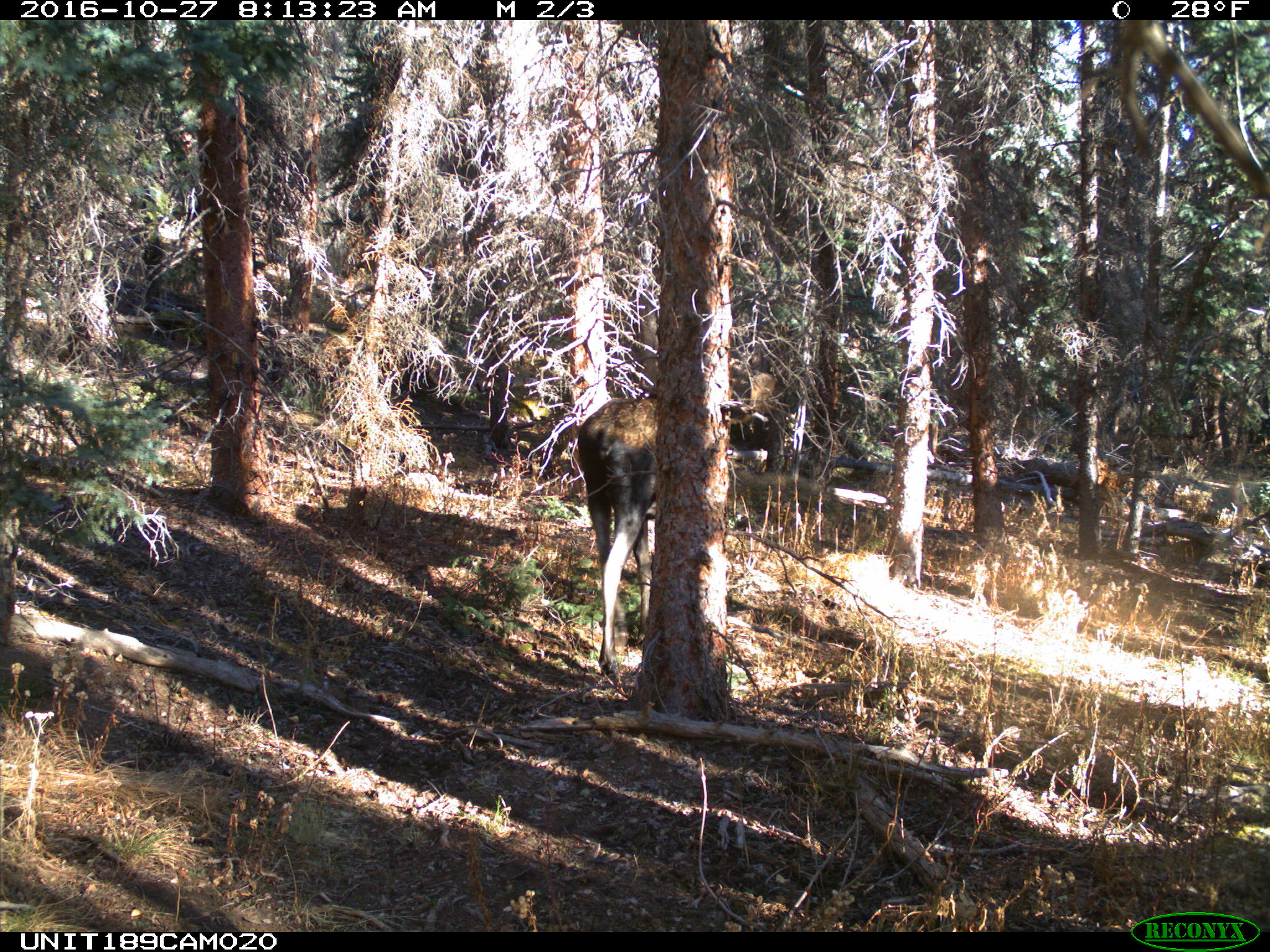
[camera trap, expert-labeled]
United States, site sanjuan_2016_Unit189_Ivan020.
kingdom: Animalia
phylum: Chordata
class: Mammalia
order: Artiodactyla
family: Cervidae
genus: Alces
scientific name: Alces alces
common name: moose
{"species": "Alces alces (moose)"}